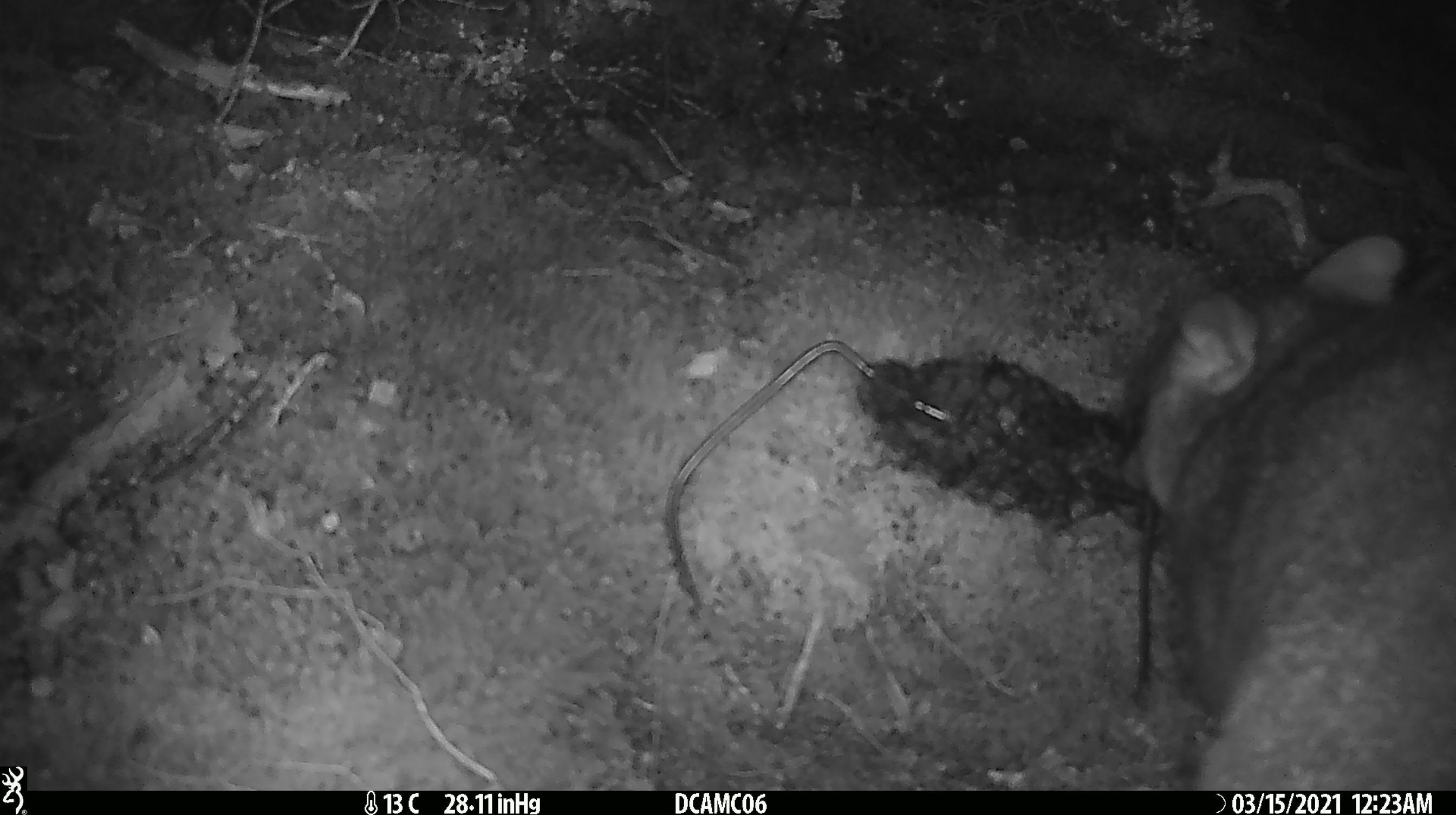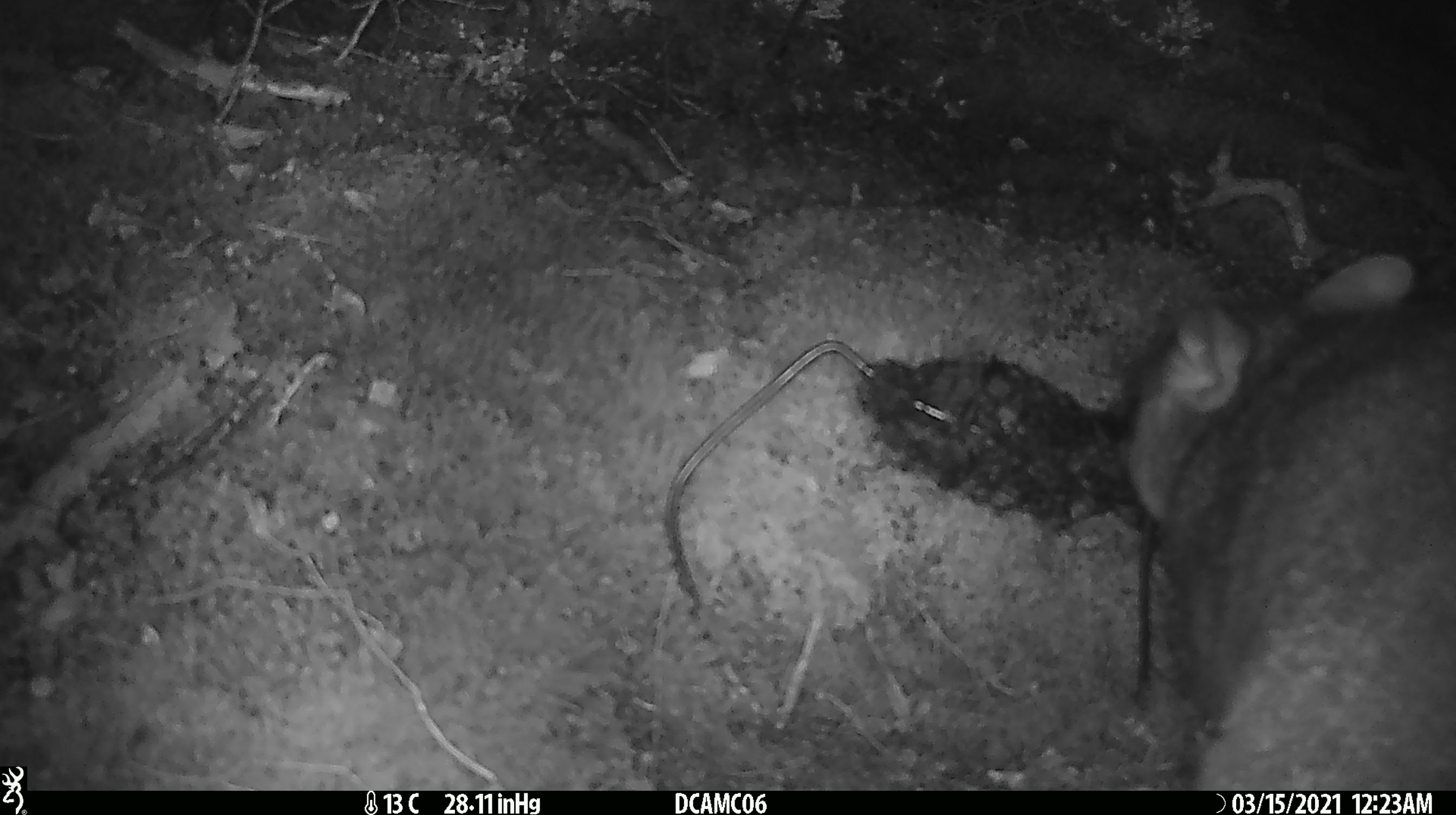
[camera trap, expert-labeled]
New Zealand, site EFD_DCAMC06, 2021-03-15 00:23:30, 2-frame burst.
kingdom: Animalia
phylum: Chordata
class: Mammalia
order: Diprotodontia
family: Phalangeridae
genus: Trichosurus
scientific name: Trichosurus vulpecula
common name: common brushtail possum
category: possum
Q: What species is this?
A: Possum (common brushtail possum) (Trichosurus vulpecula).